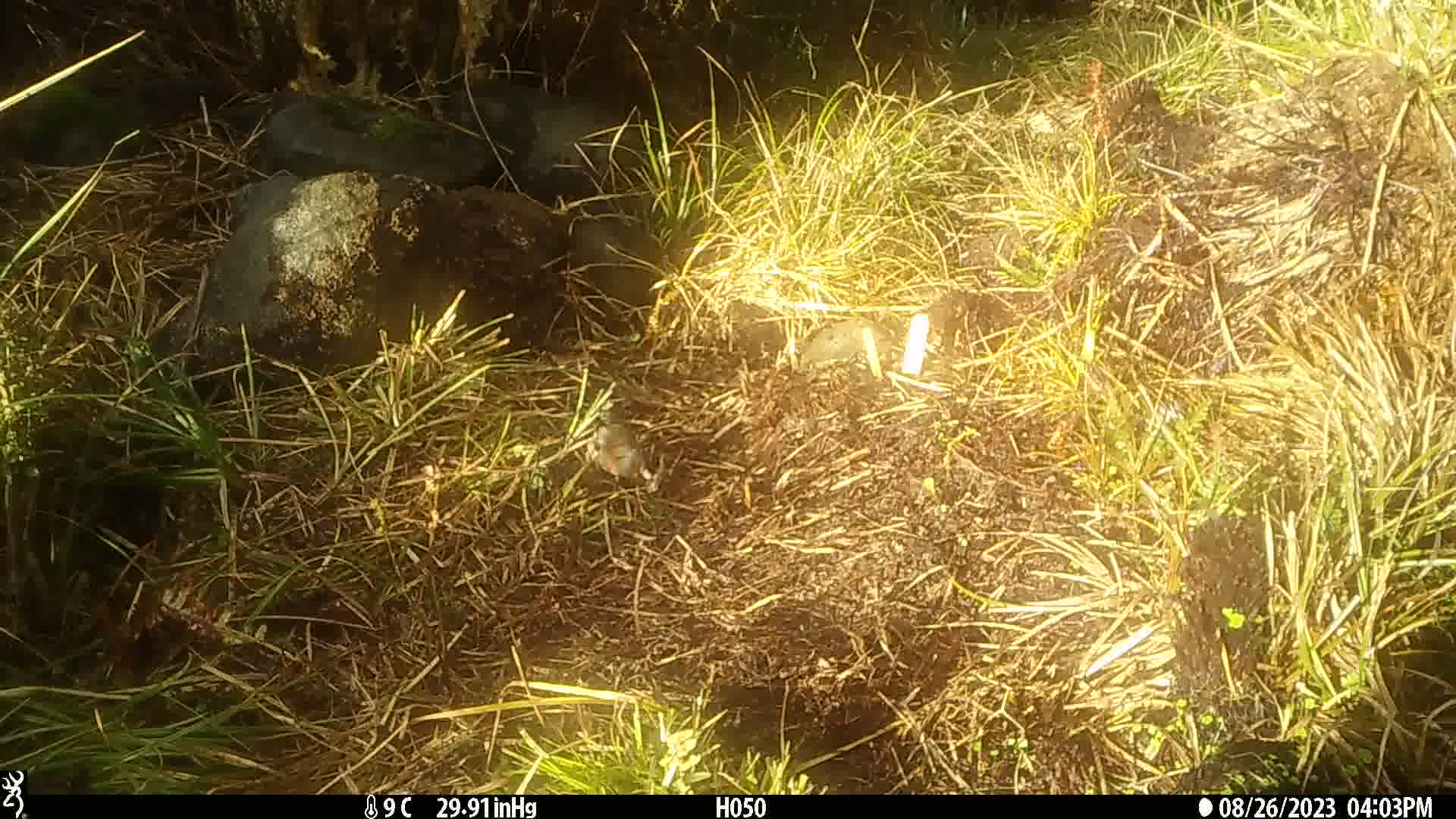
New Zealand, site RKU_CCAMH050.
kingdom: Animalia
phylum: Chordata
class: Aves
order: Passeriformes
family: Fringillidae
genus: Fringilla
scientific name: Fringilla coelebs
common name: common chaffinch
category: chaffinch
Chaffinch (common chaffinch) (Fringilla coelebs).